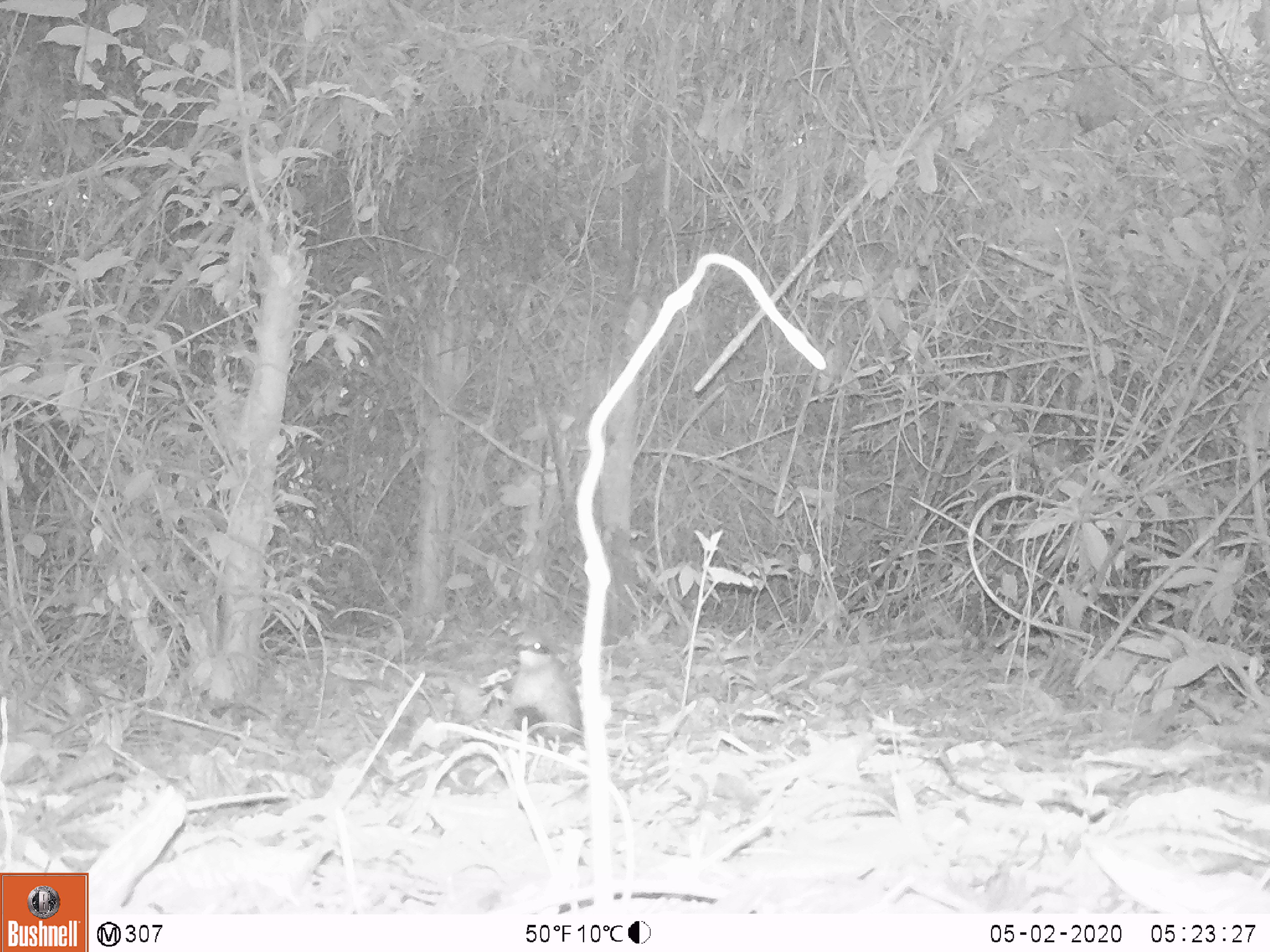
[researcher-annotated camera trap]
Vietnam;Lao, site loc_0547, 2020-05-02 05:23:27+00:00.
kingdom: Animalia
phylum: Chordata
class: Aves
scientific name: Aves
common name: bird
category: unidentified bird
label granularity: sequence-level